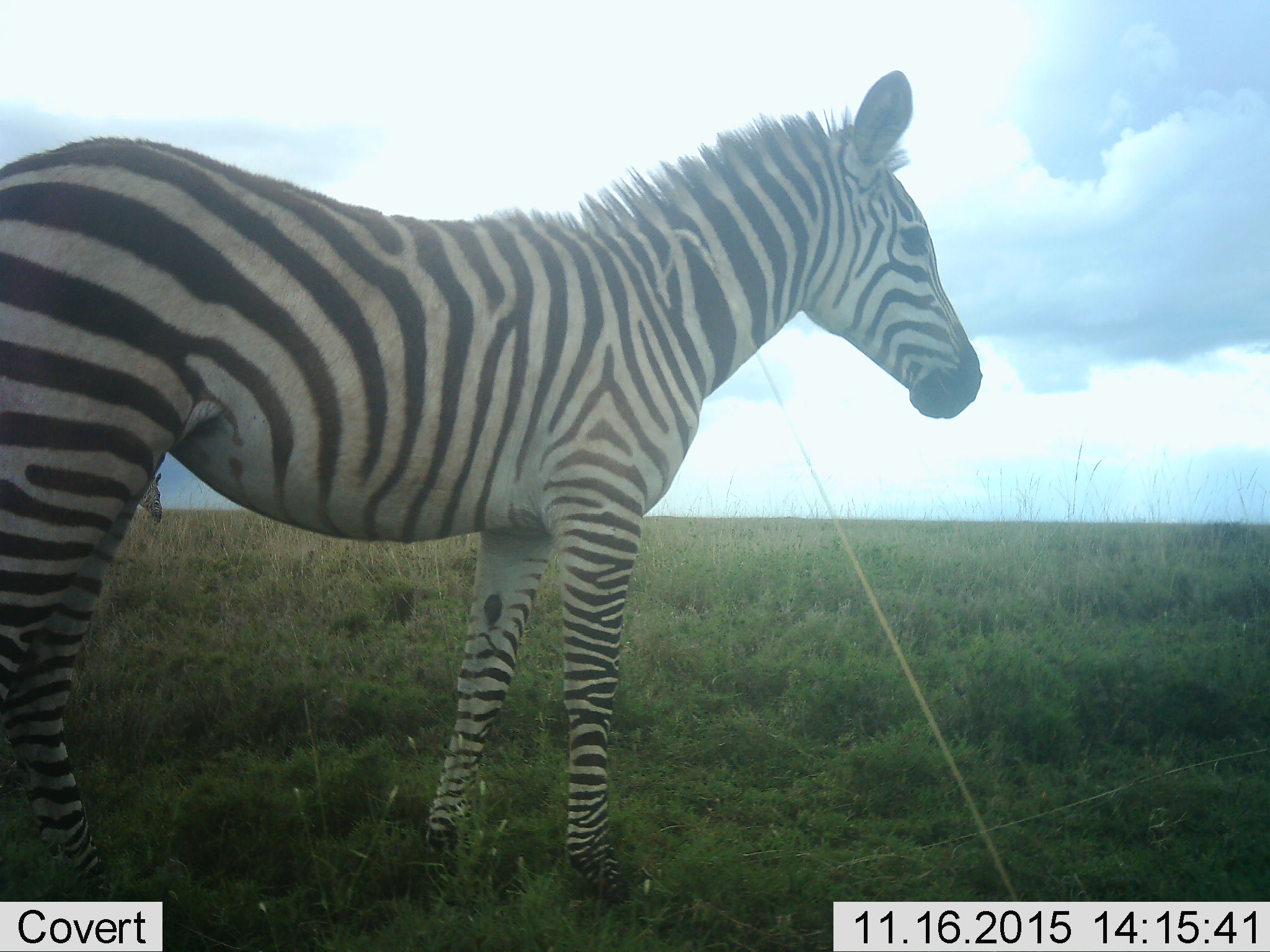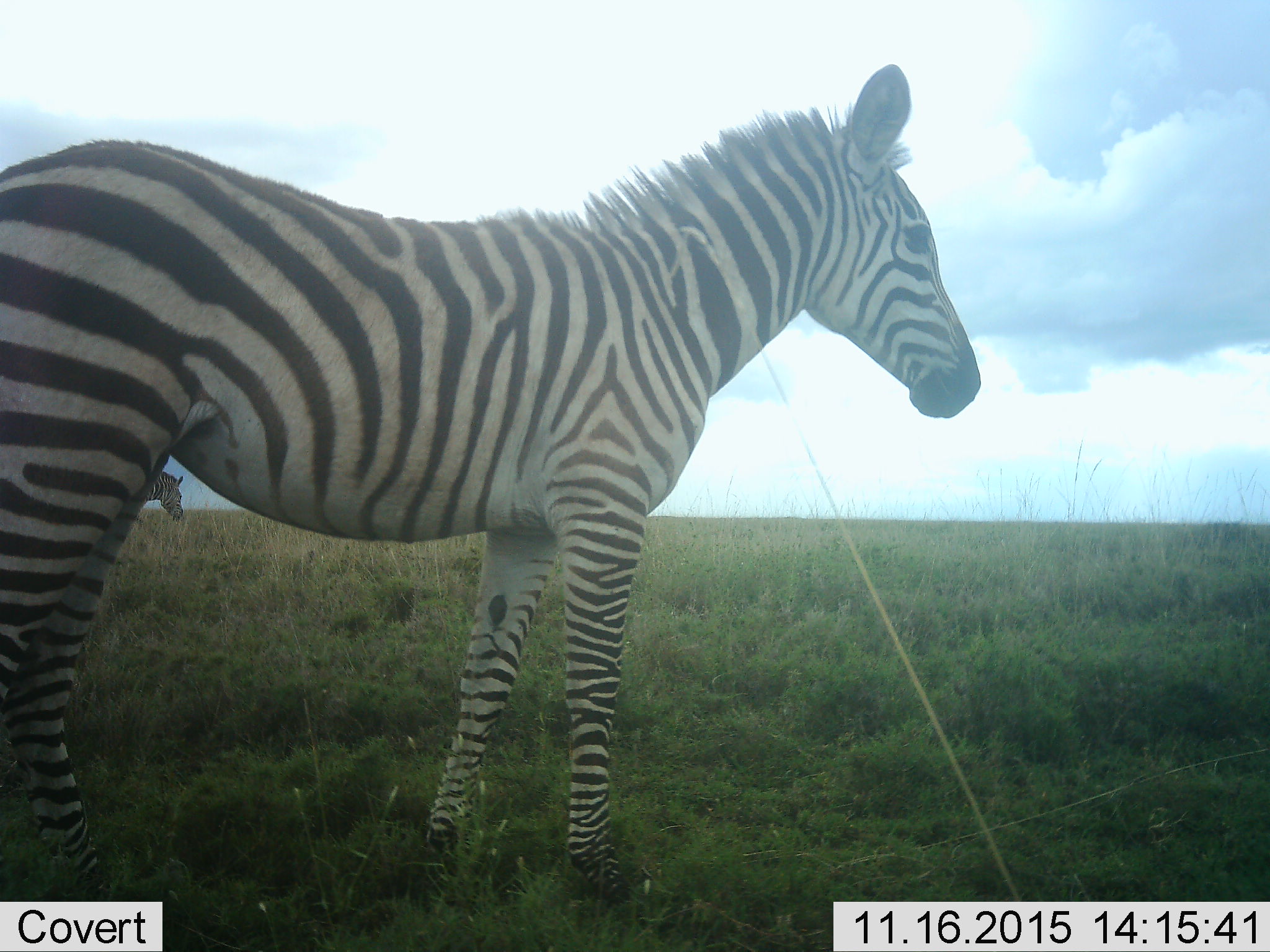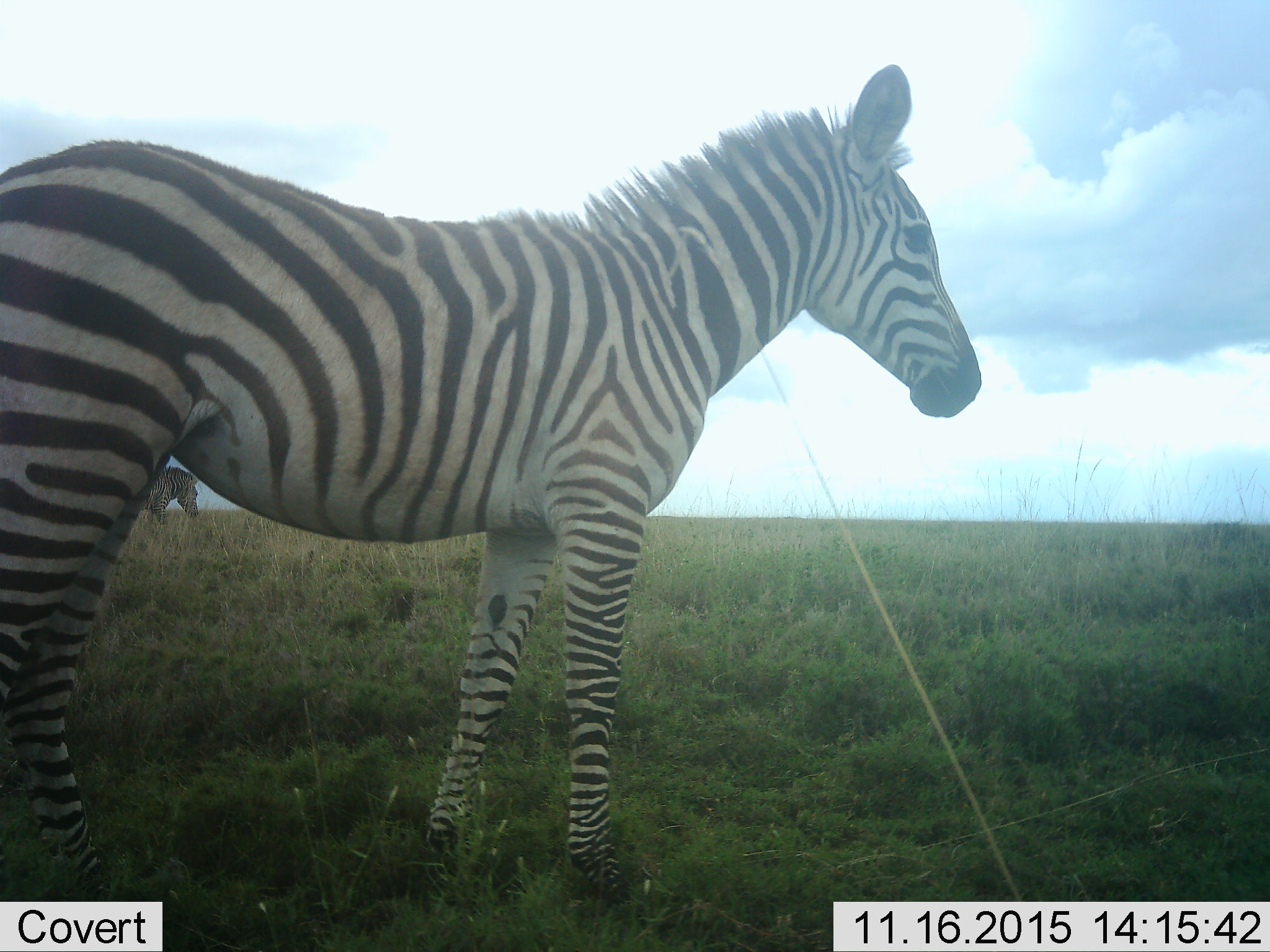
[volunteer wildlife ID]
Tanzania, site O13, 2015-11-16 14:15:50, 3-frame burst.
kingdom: Animalia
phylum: Chordata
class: Mammalia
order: Perissodactyla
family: Equidae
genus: Equus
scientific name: Equus quagga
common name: plains zebra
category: zebra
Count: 2.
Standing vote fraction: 100%.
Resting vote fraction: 0%.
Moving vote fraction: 60%.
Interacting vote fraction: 0%.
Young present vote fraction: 10%.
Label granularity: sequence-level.